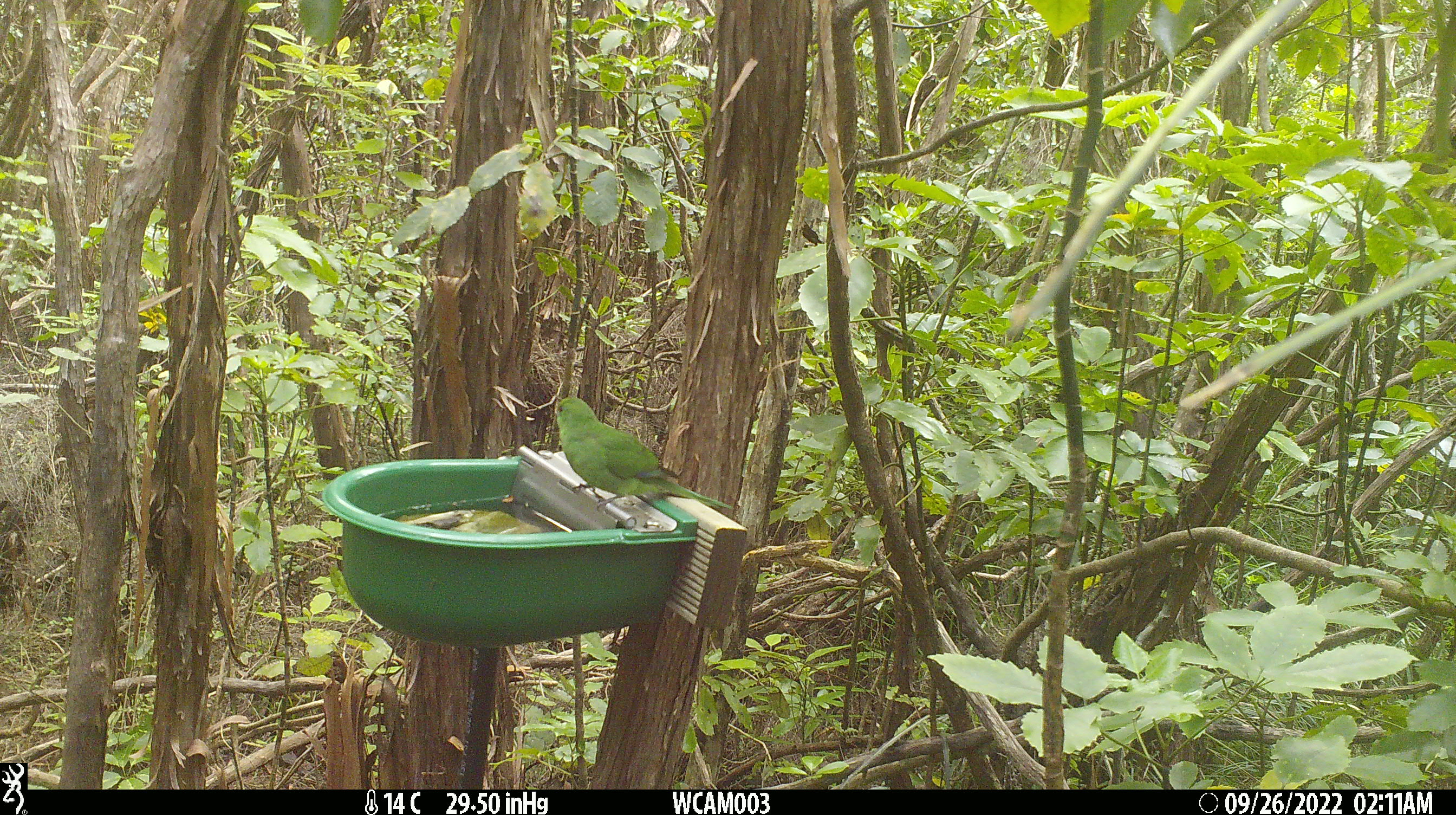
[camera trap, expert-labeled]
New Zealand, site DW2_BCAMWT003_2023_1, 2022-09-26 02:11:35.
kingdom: Animalia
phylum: Chordata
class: Aves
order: Psittaciformes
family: Psittaculidae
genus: Cyanoramphus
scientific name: Cyanoramphus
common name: parakeet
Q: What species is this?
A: Parakeet (Cyanoramphus).